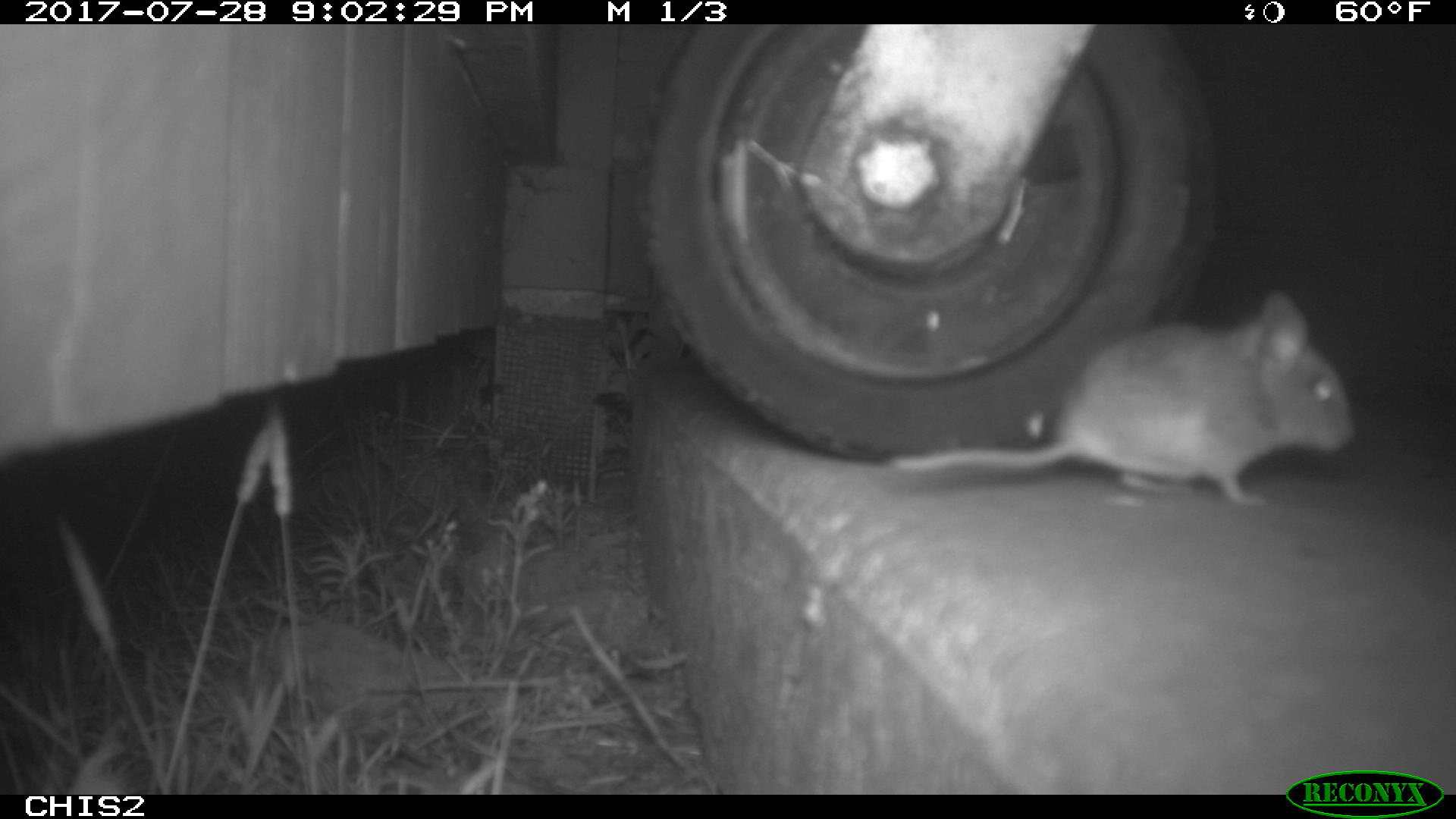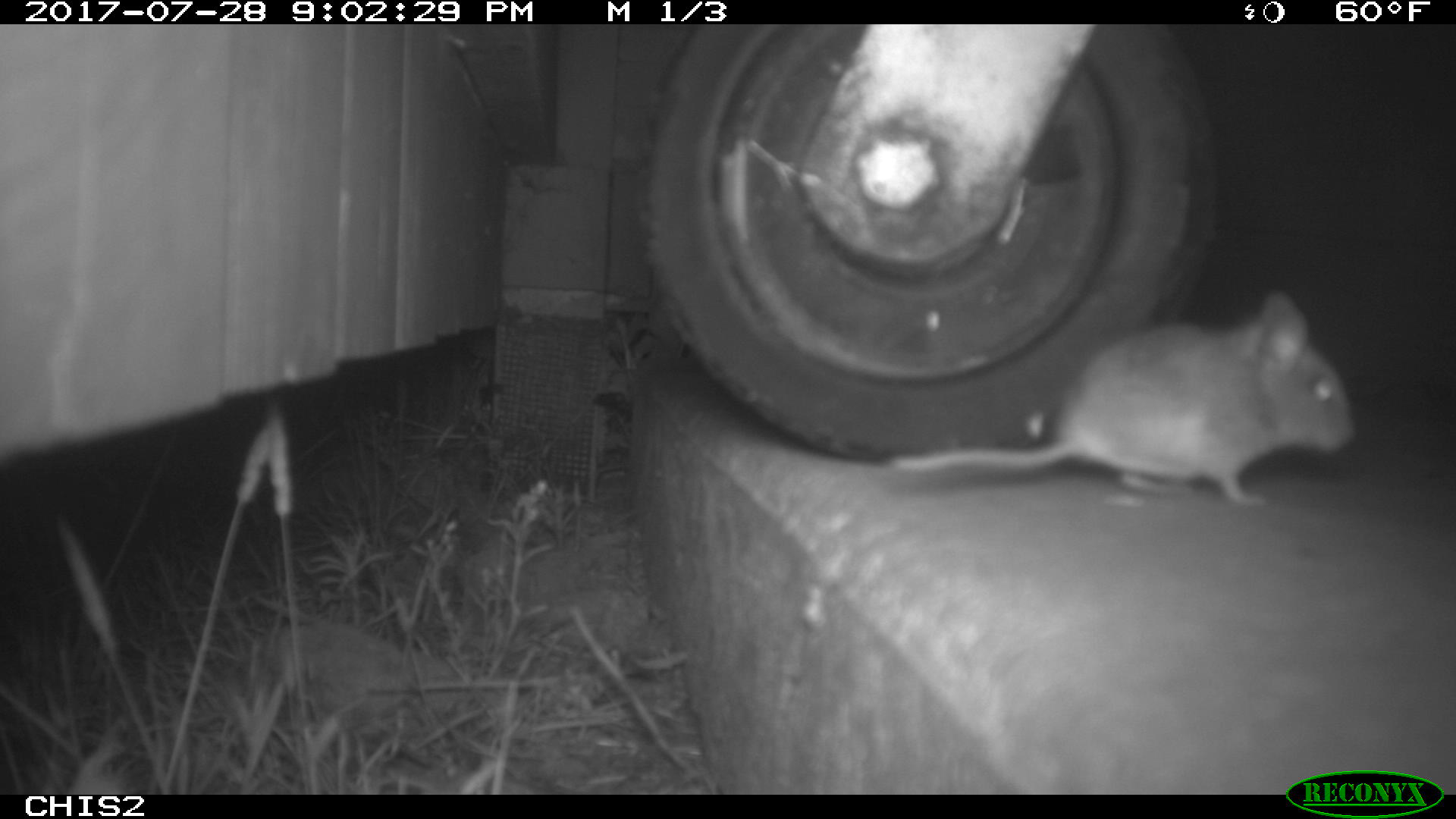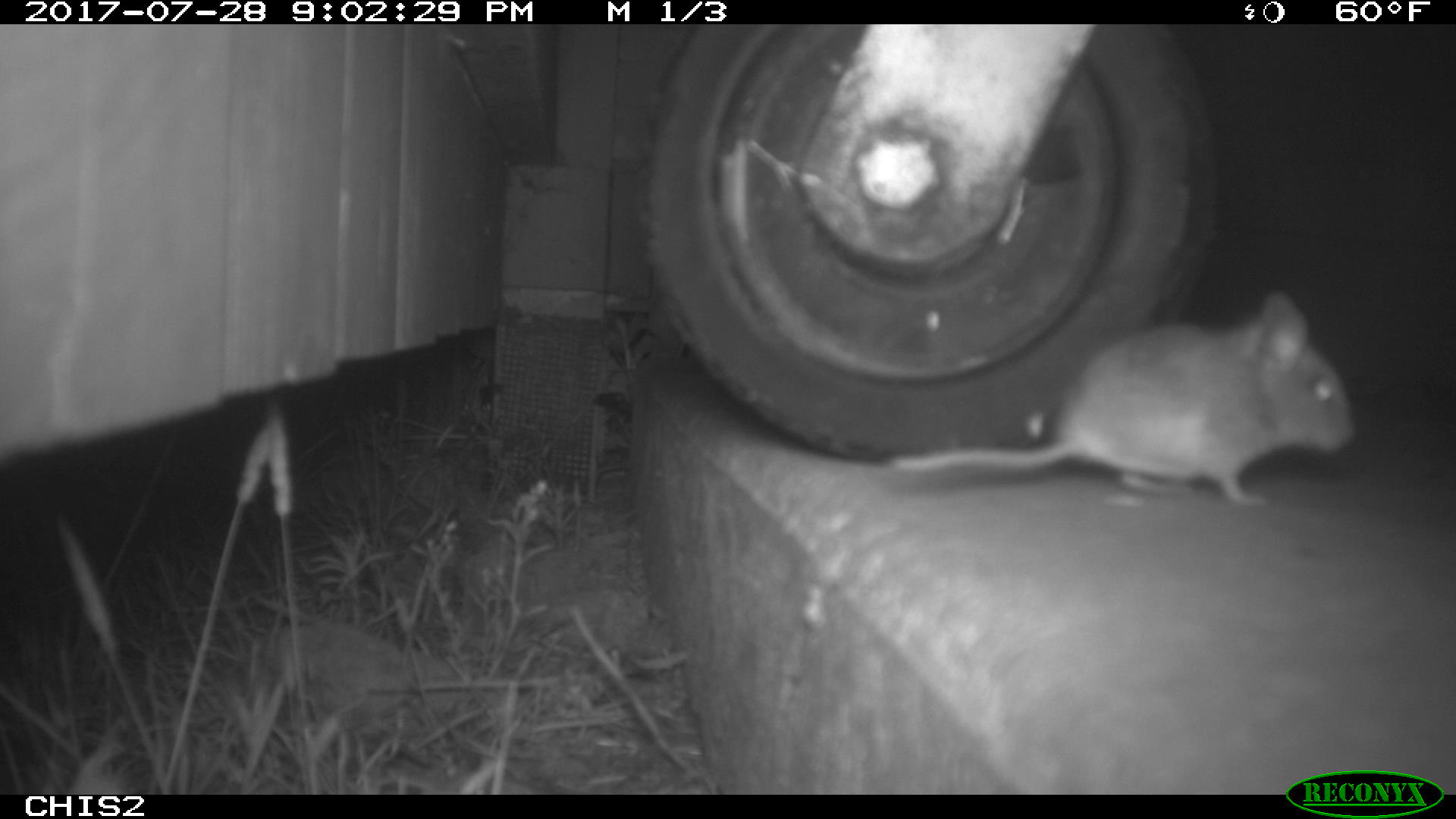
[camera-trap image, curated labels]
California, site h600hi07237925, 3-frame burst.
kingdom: Animalia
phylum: Chordata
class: Mammalia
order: Rodentia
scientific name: Rodentia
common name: rodent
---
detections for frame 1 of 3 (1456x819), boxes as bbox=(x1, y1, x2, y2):
rodent: bbox=(890, 287, 1354, 507)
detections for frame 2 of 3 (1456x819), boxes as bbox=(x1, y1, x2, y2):
rodent: bbox=(889, 287, 1361, 500)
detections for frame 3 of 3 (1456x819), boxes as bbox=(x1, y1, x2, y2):
rodent: bbox=(889, 286, 1355, 507)